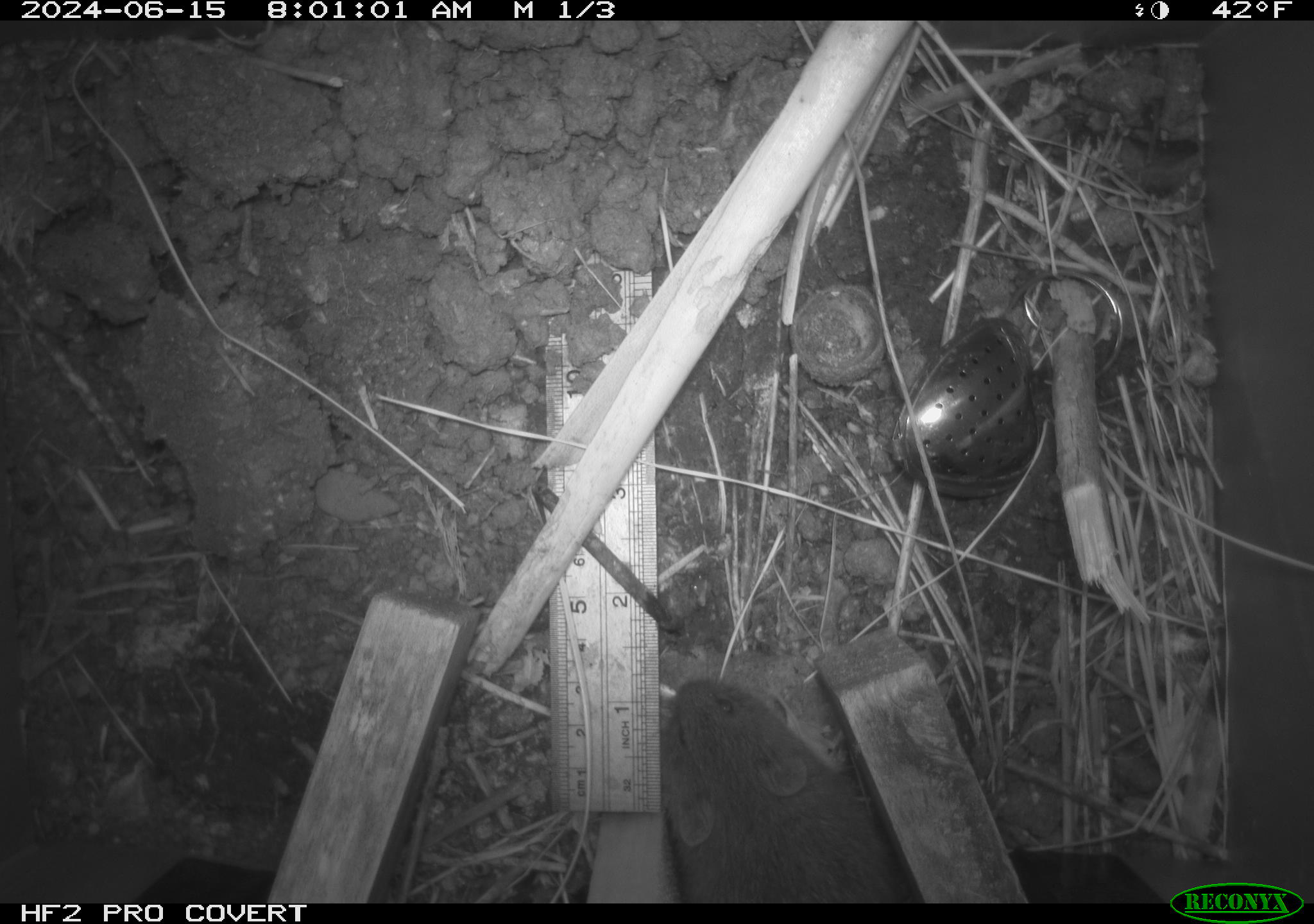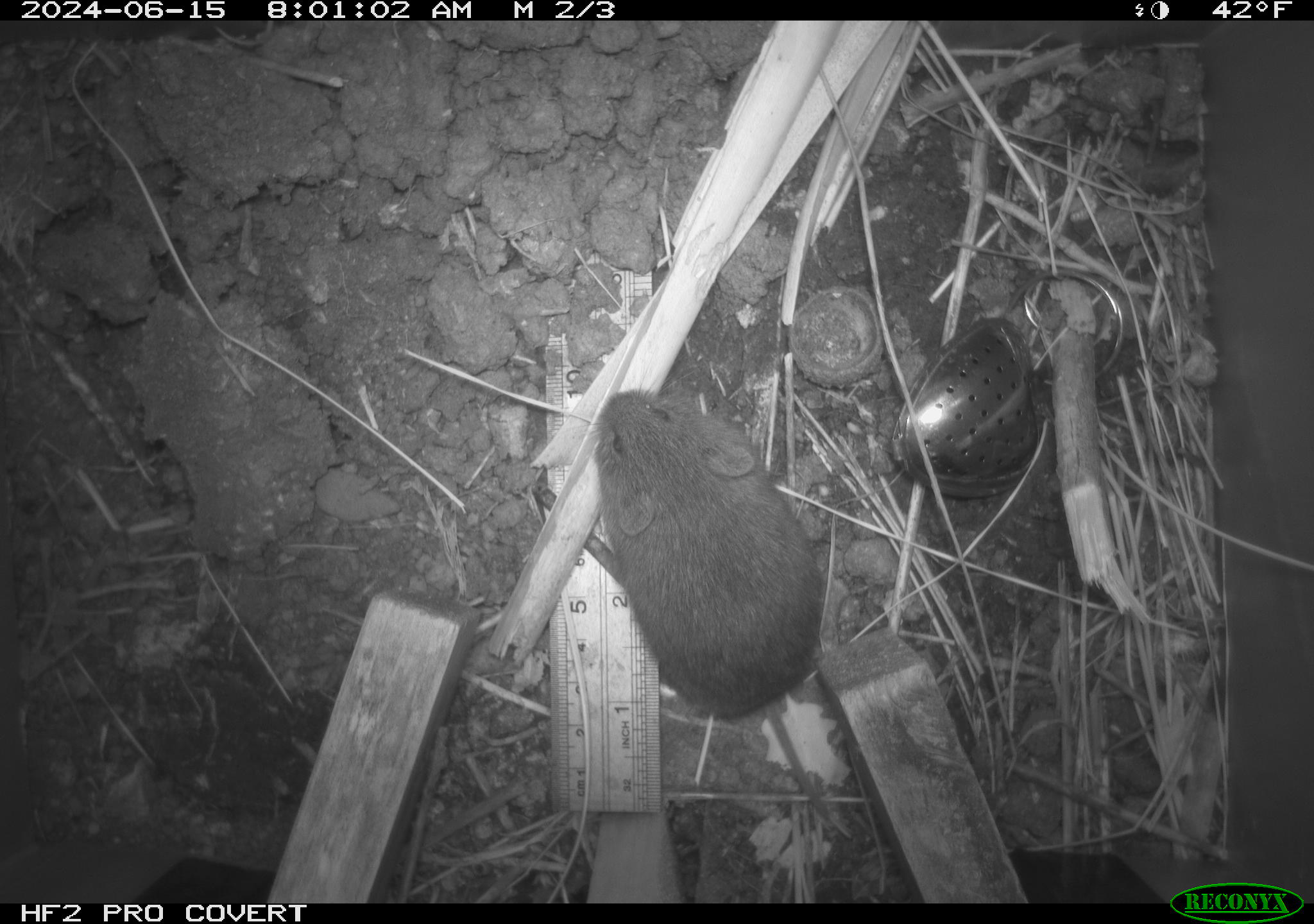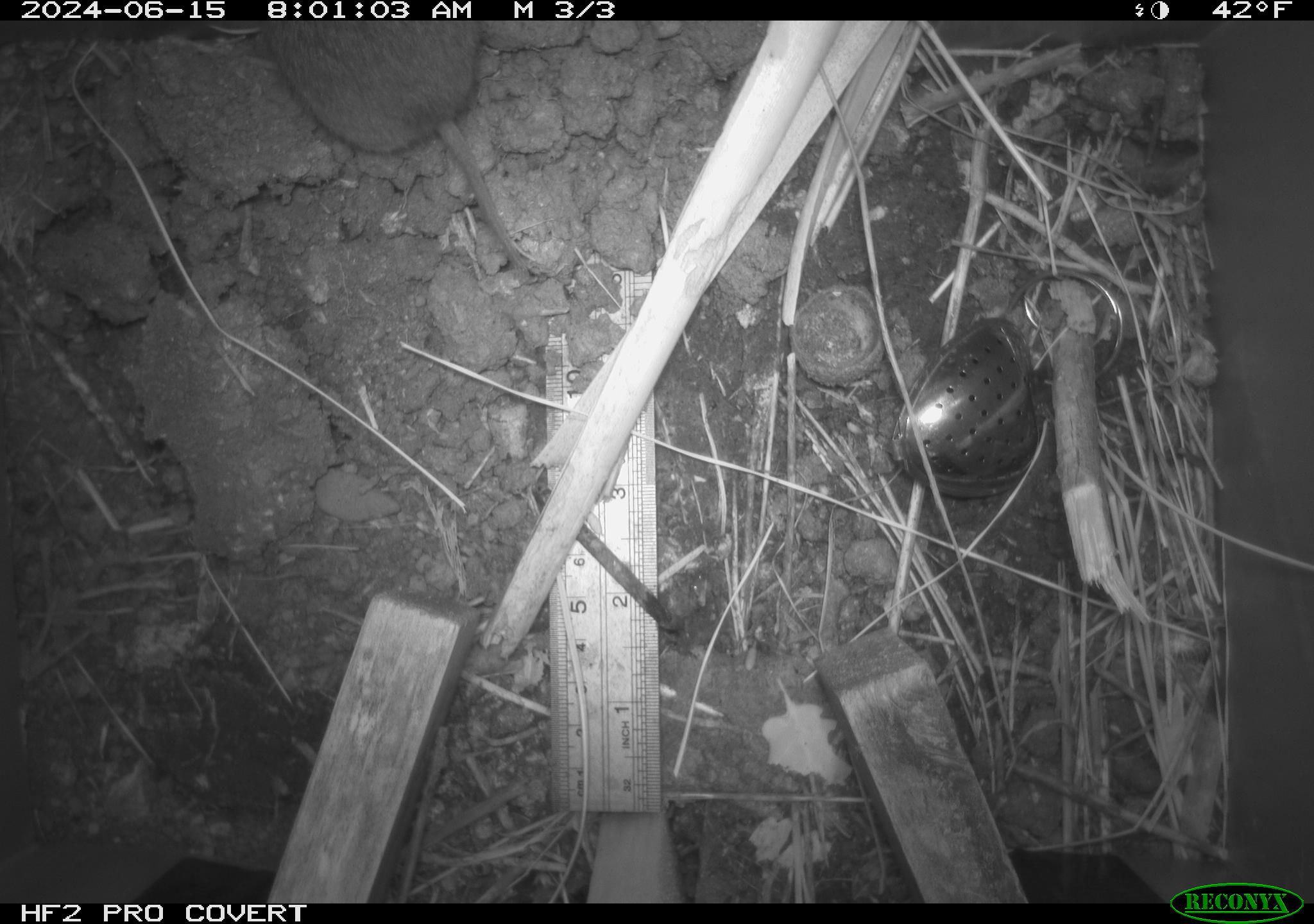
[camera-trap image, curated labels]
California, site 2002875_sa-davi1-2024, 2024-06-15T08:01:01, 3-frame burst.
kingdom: Animalia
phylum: Chordata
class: Mammalia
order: Rodentia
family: Cricetidae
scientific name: Arvicolinae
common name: voles, lemmings, and muskrats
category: arvicolinae subfamily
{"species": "arvicolinae subfamily (voles, lemmings, and muskrats) (Arvicolinae)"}